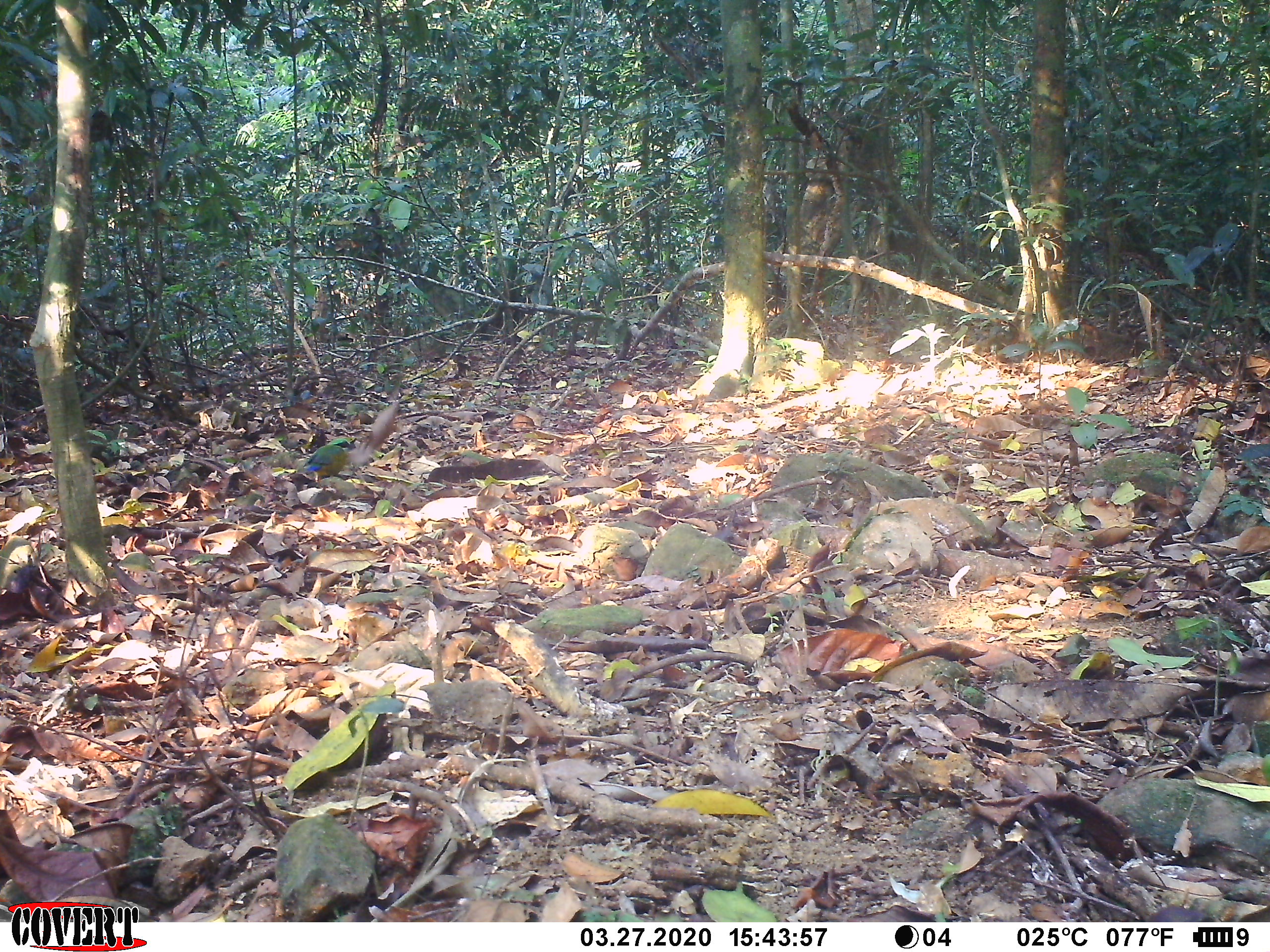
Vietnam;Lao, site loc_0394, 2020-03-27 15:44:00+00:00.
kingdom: Animalia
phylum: Chordata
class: Aves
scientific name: Aves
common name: bird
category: unidentified bird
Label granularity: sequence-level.